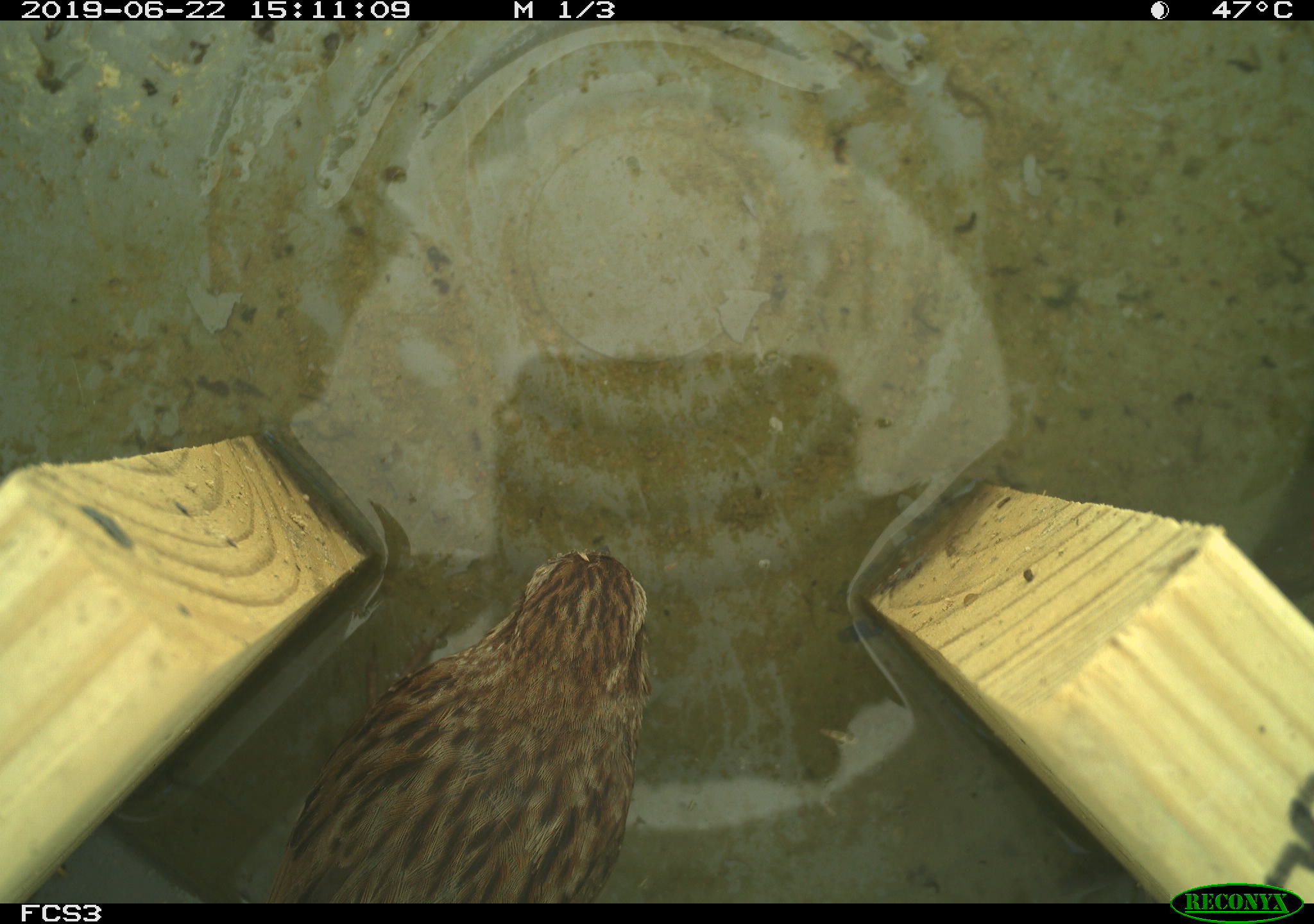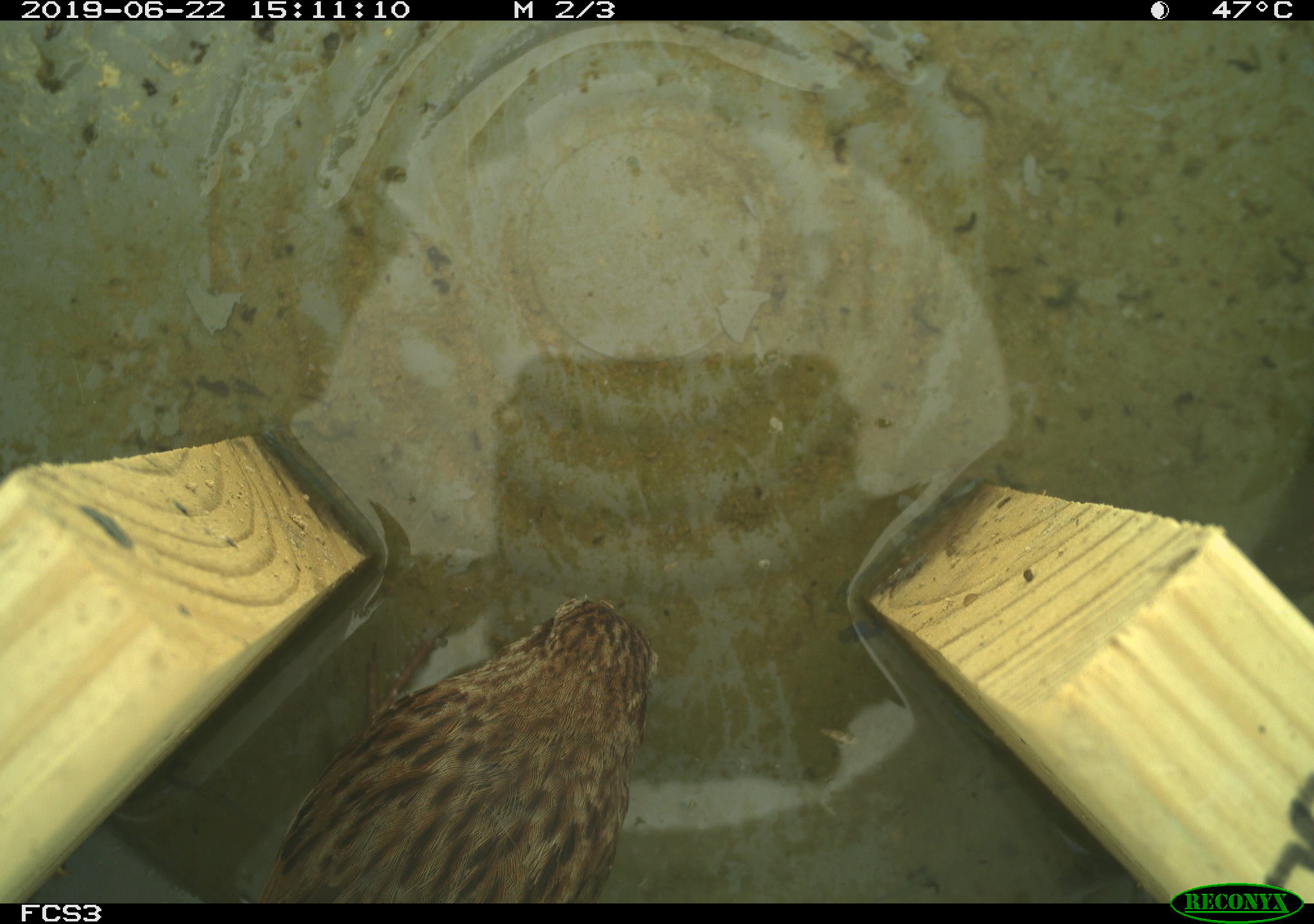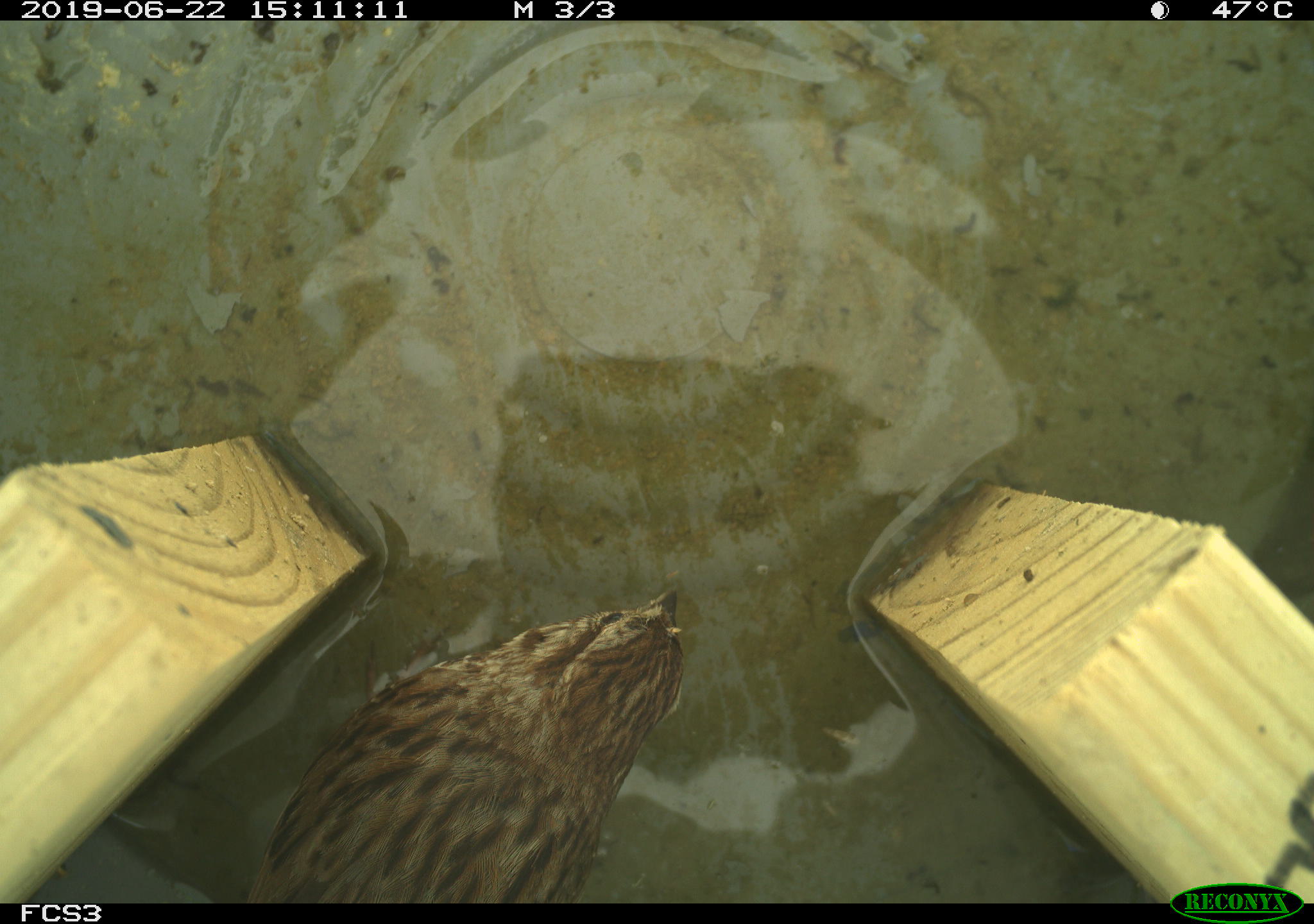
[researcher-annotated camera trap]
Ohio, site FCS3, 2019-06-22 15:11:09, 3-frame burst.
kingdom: Animalia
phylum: Chordata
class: Aves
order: Passeriformes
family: Passerellidae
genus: Melospiza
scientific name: Melospiza melodia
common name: song sparrow